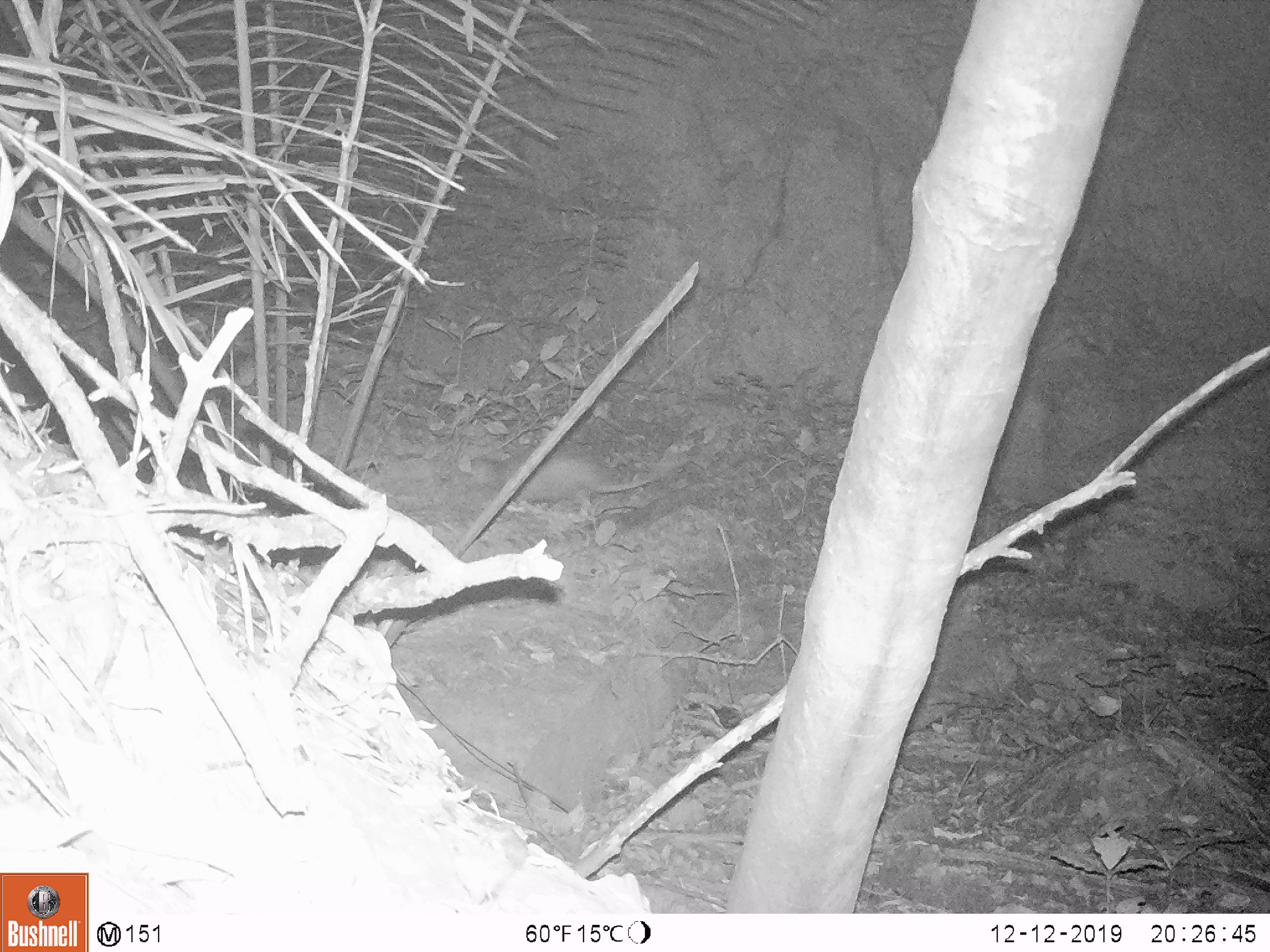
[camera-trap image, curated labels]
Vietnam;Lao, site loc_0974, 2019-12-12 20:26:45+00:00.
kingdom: Animalia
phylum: Chordata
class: Mammalia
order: Rodentia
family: Hystricidae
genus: Atherurus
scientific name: Atherurus macrourus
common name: asiatic brush-tailed porcupine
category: asiatic brush tailed porcupine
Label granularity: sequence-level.